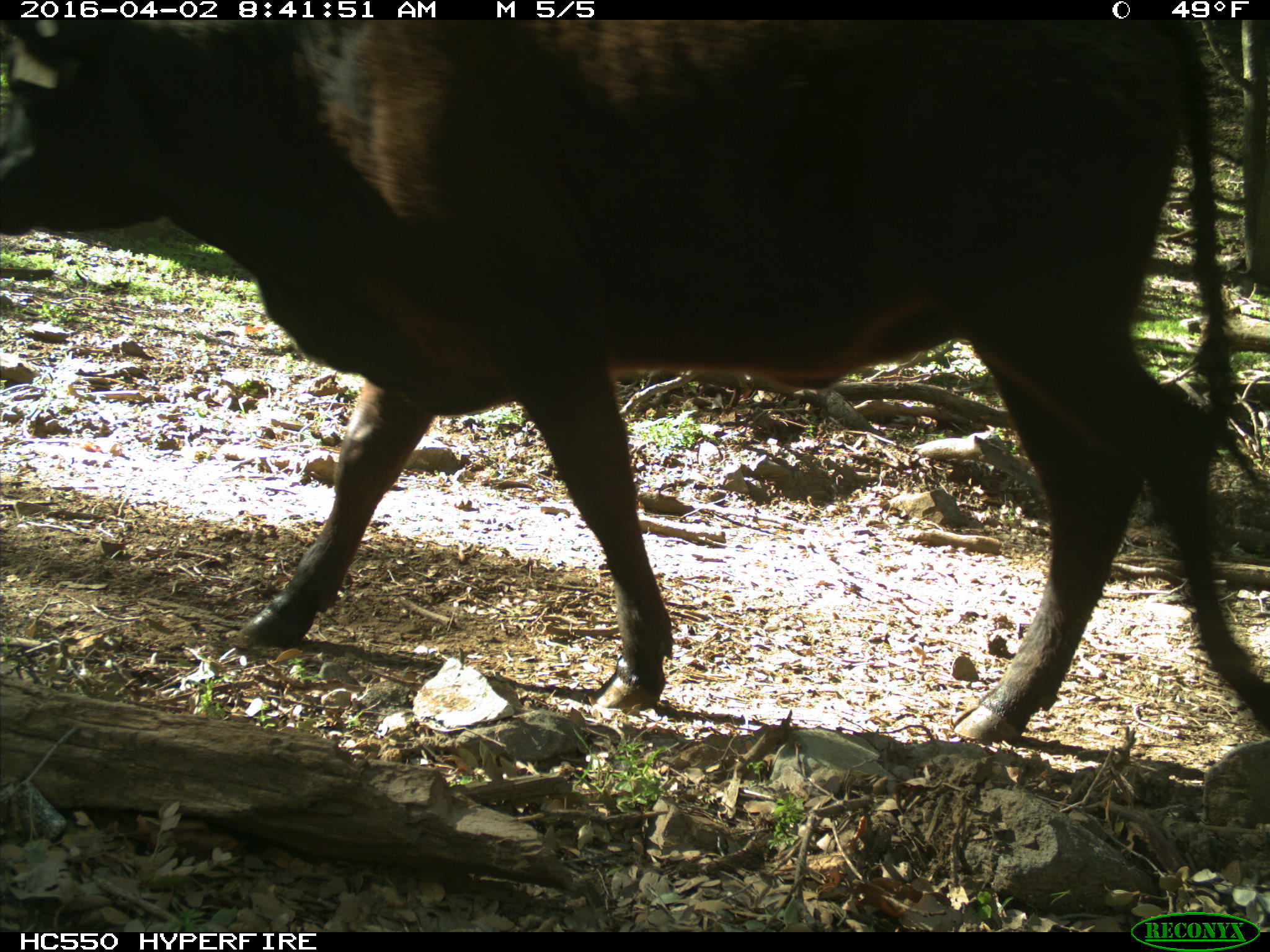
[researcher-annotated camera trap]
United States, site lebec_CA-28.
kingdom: Animalia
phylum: Chordata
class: Mammalia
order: Artiodactyla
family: Bovidae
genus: Bos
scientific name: Bos taurus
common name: domestic cow